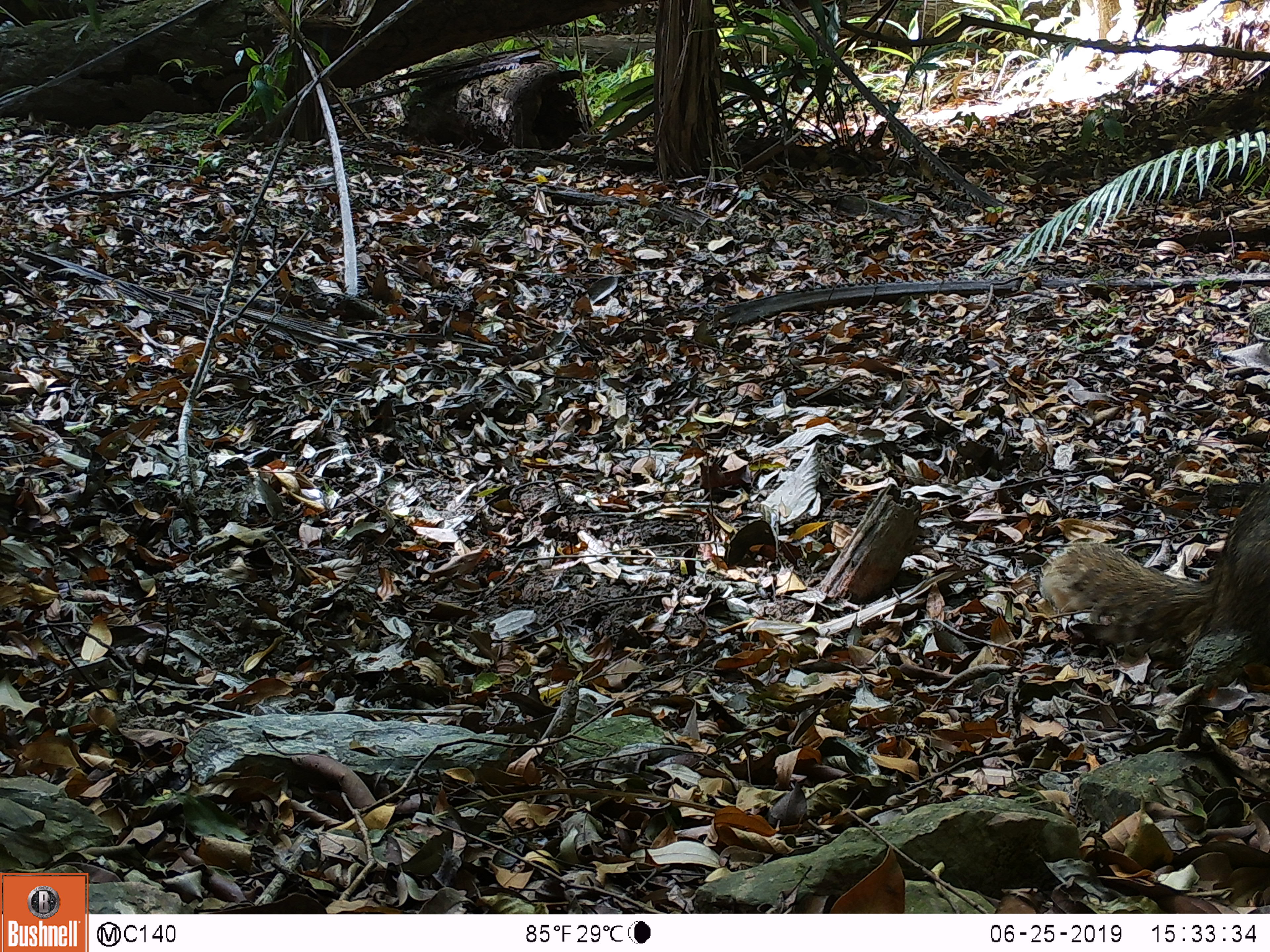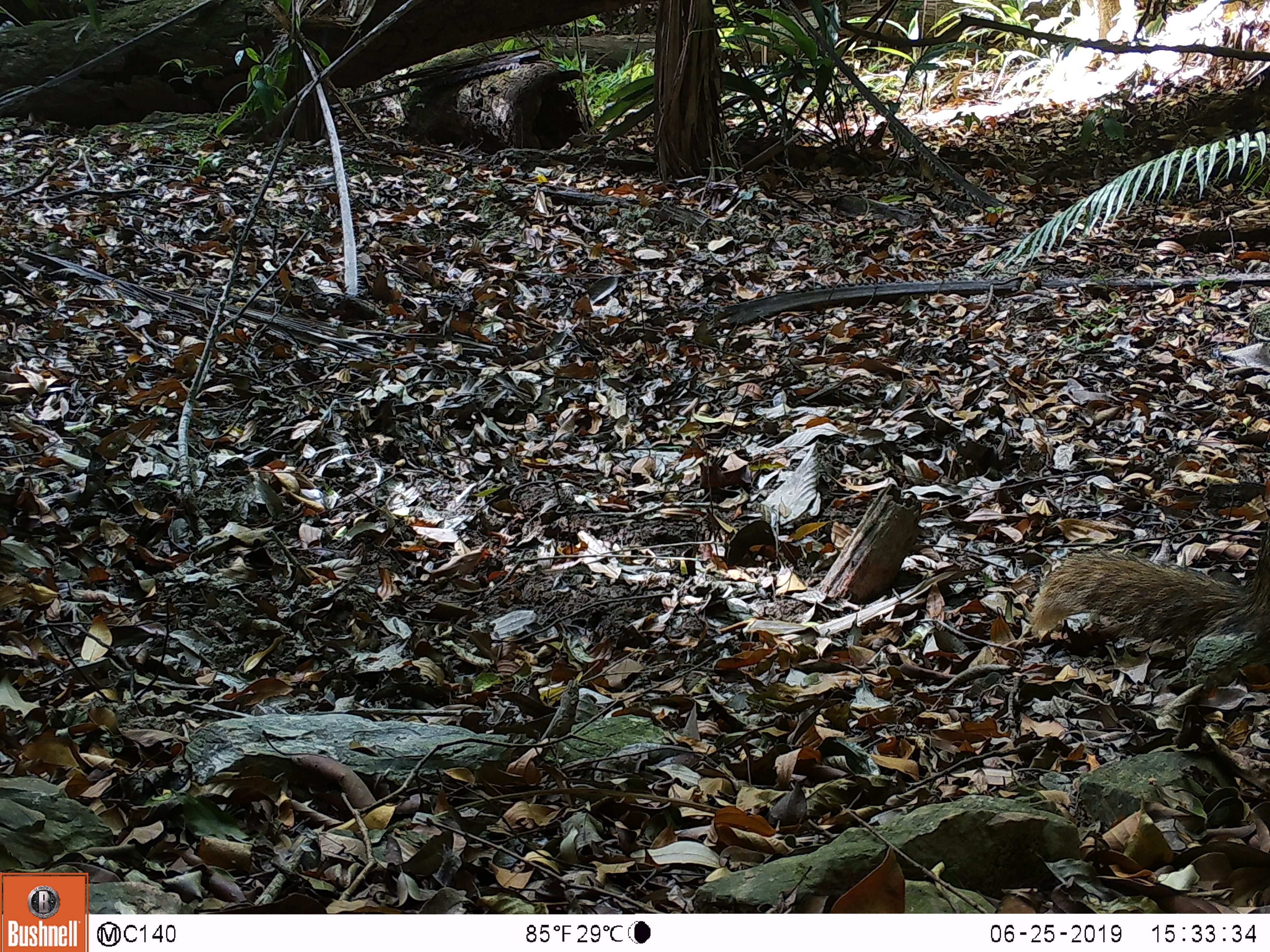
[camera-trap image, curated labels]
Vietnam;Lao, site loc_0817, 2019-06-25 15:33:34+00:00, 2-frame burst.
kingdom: Animalia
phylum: Chordata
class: Mammalia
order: Carnivora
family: Herpestidae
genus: Urva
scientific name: Urva urva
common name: crab-eating mongoose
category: crab eating mongoose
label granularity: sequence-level